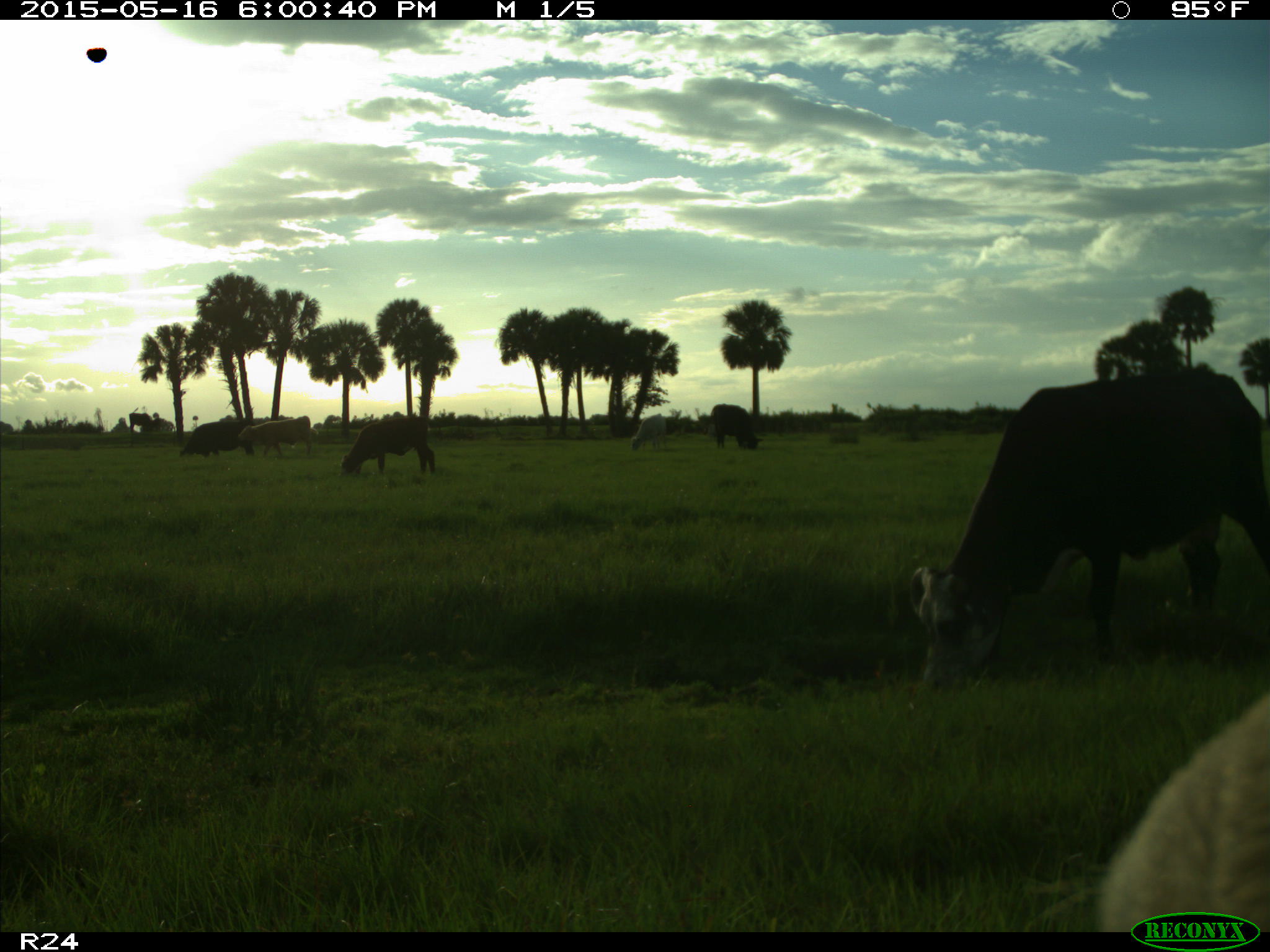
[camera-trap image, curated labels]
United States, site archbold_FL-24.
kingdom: Animalia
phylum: Chordata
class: Mammalia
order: Artiodactyla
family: Bovidae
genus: Bos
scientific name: Bos taurus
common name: domestic cow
Bos taurus (domestic cow).